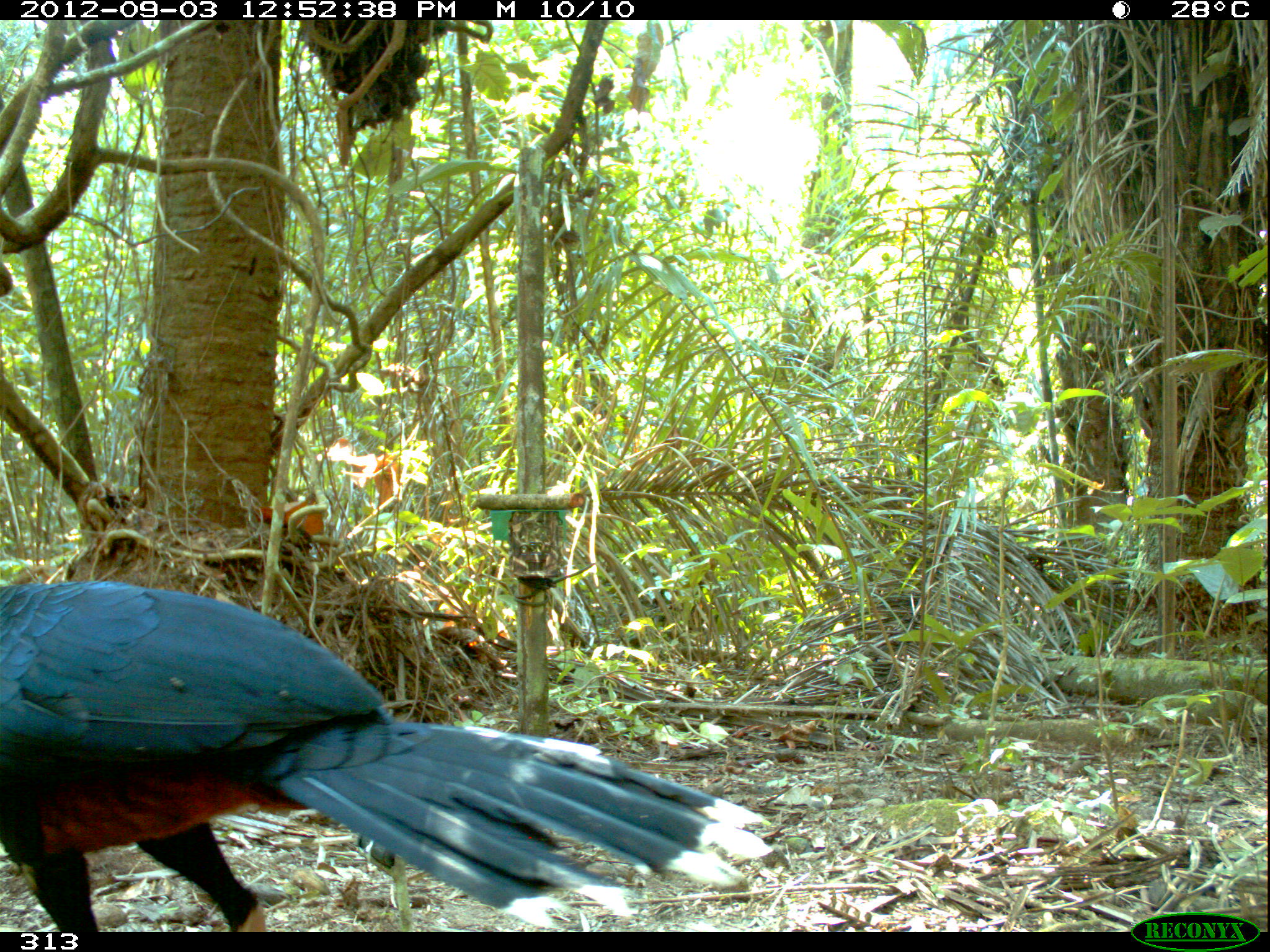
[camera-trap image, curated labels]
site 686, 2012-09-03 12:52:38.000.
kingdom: Animalia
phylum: Chordata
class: Aves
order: Galliformes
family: Cracidae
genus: Mitu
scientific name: Mitu tuberosum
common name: razor-billed curassow